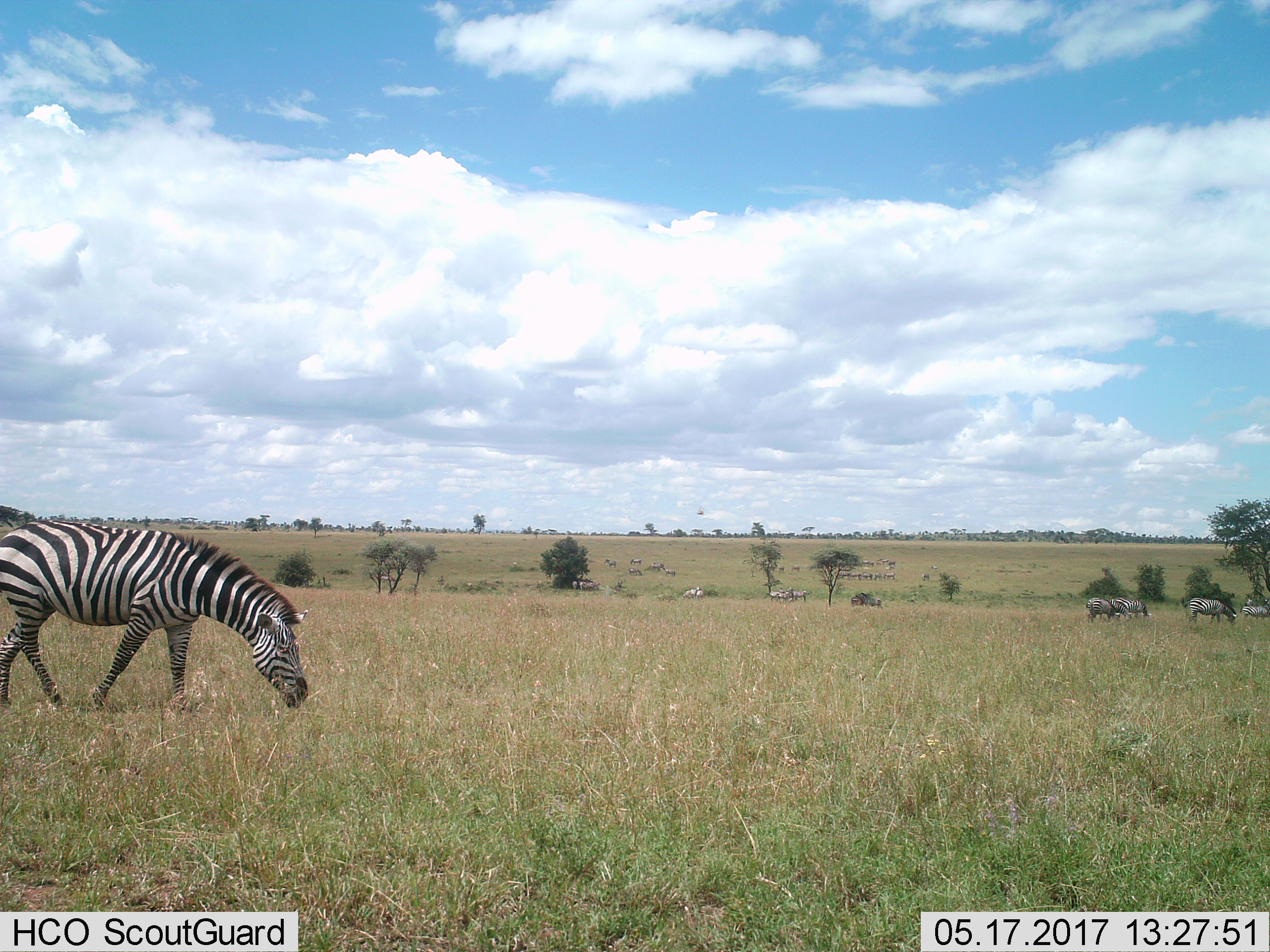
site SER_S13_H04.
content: unidentified animal